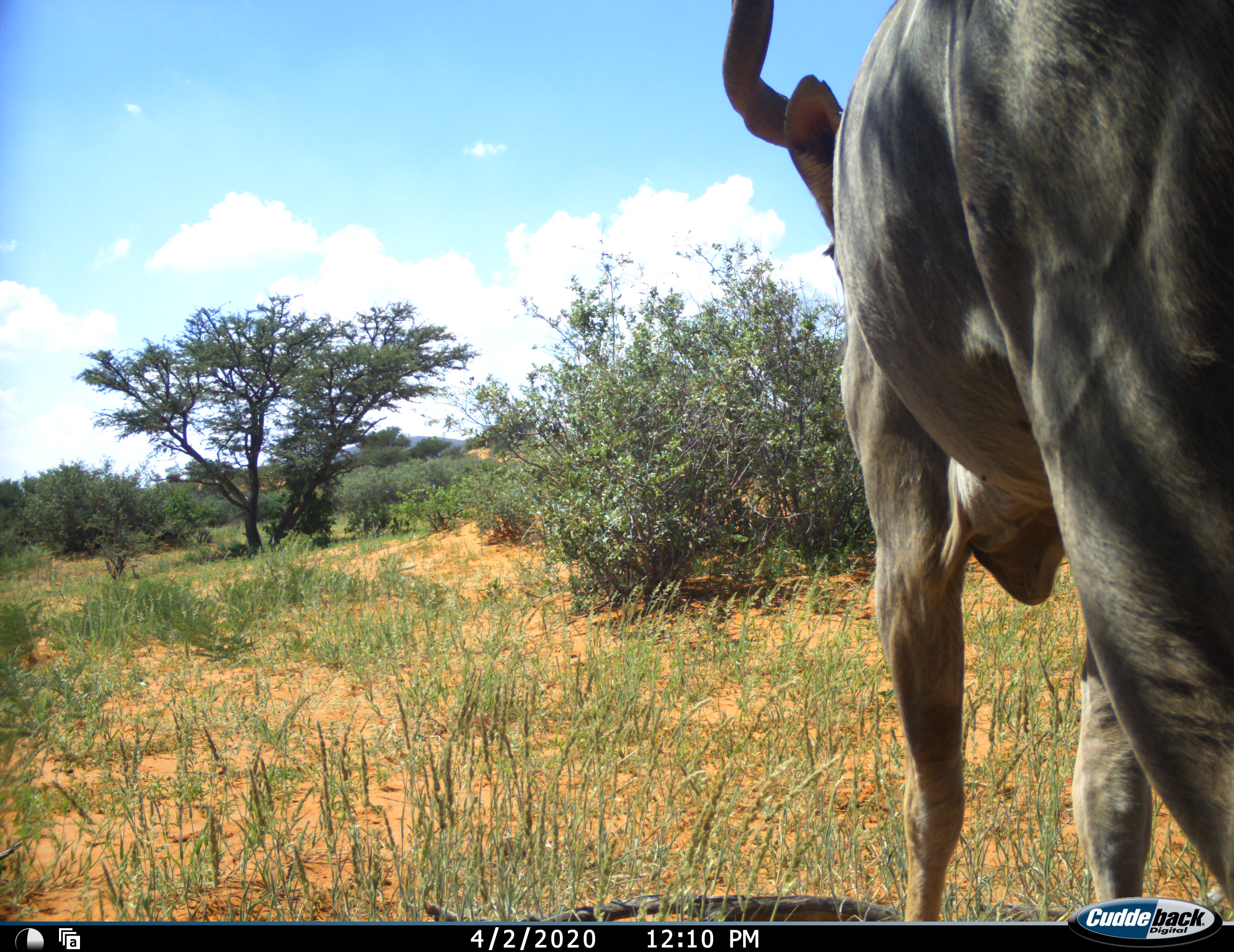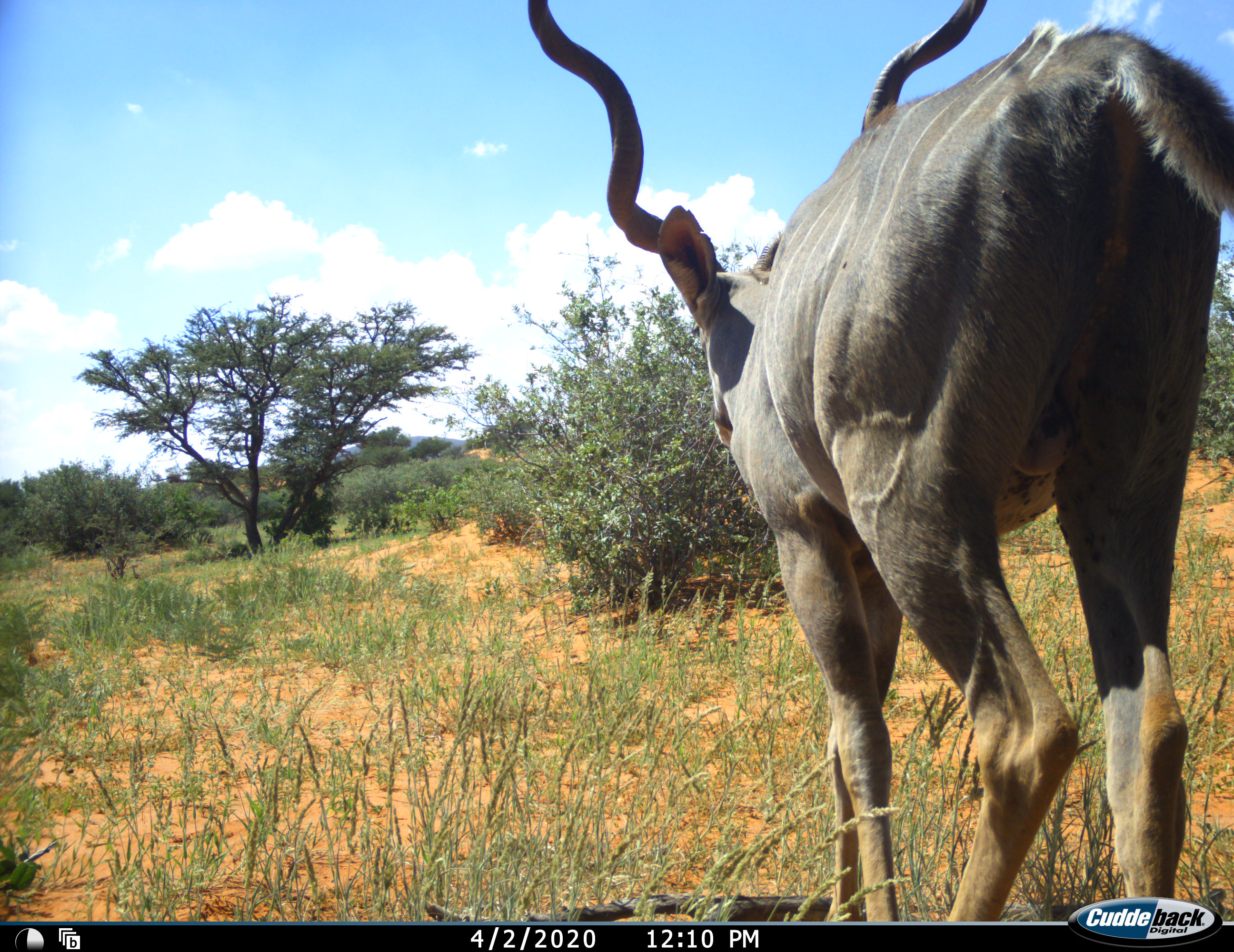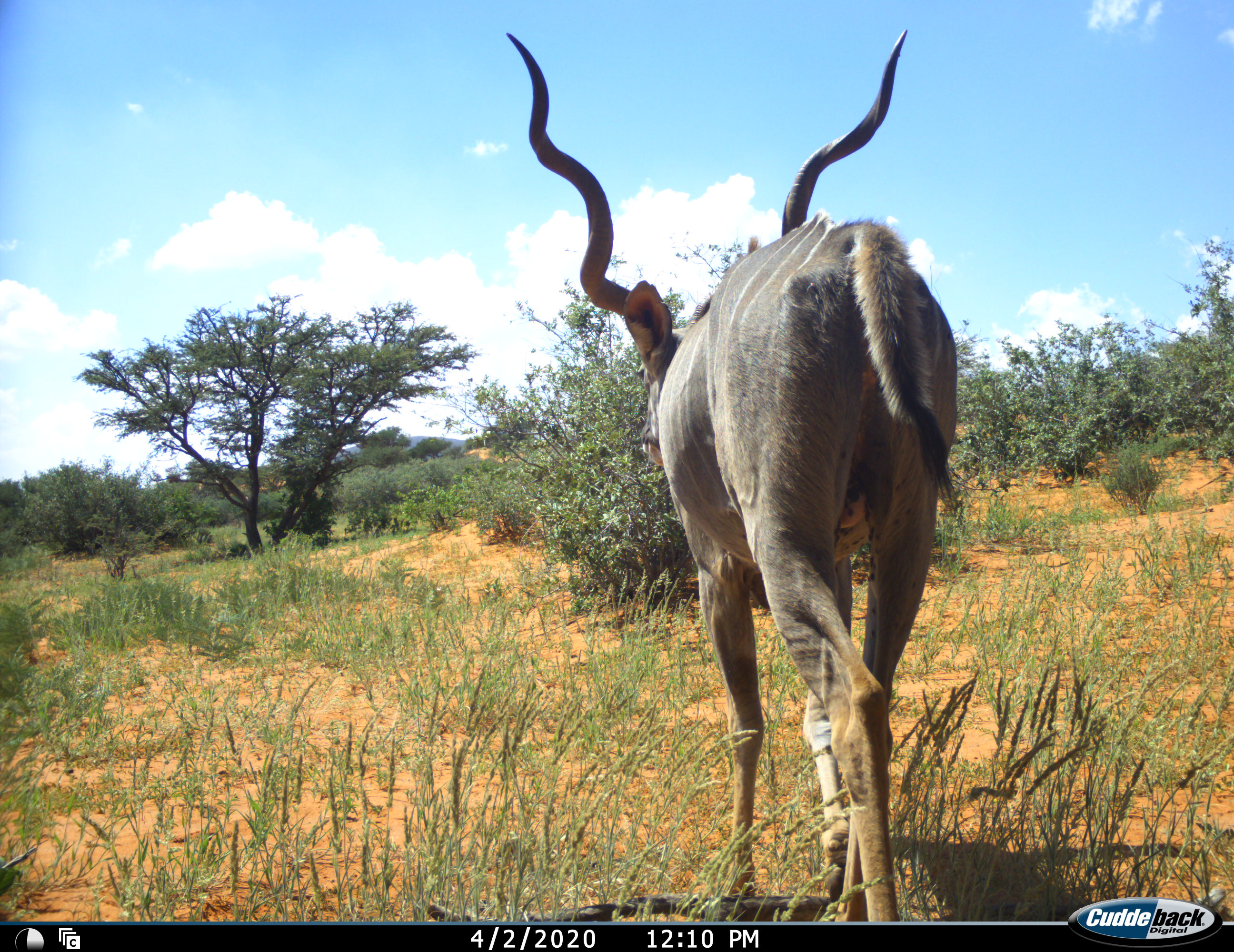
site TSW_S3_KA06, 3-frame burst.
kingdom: Animalia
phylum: Chordata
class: Mammalia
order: Artiodactyla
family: Bovidae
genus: Tragelaphus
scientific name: Tragelaphus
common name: kudu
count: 1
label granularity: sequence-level